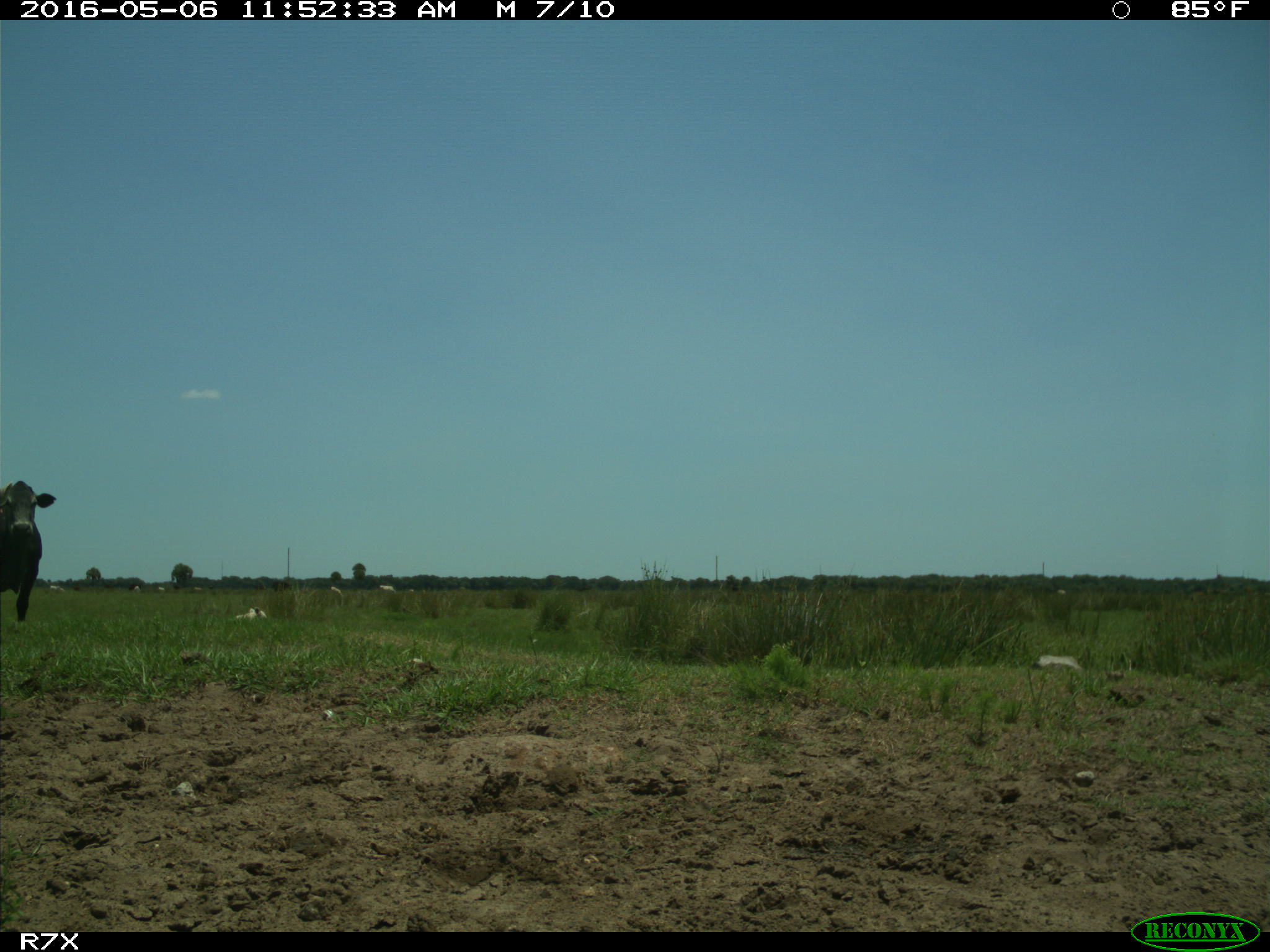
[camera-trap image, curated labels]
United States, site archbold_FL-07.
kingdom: Animalia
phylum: Chordata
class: Mammalia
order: Artiodactyla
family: Bovidae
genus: Bos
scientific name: Bos taurus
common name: domestic cow